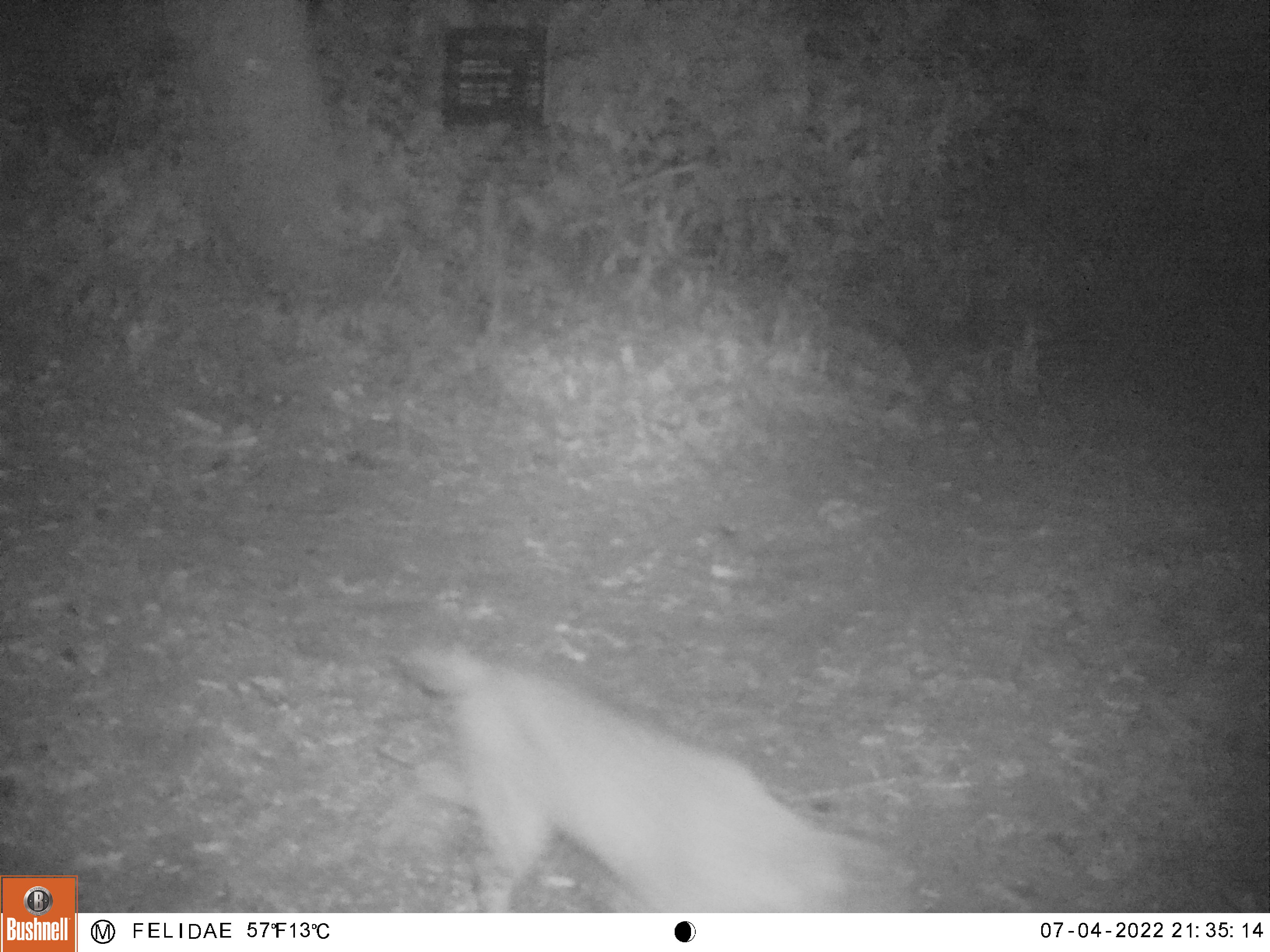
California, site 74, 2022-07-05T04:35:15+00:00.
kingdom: Animalia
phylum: Chordata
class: Mammalia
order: Carnivora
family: Felidae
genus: Lynx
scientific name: Lynx rufus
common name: bobcat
Bobcat (Lynx rufus).